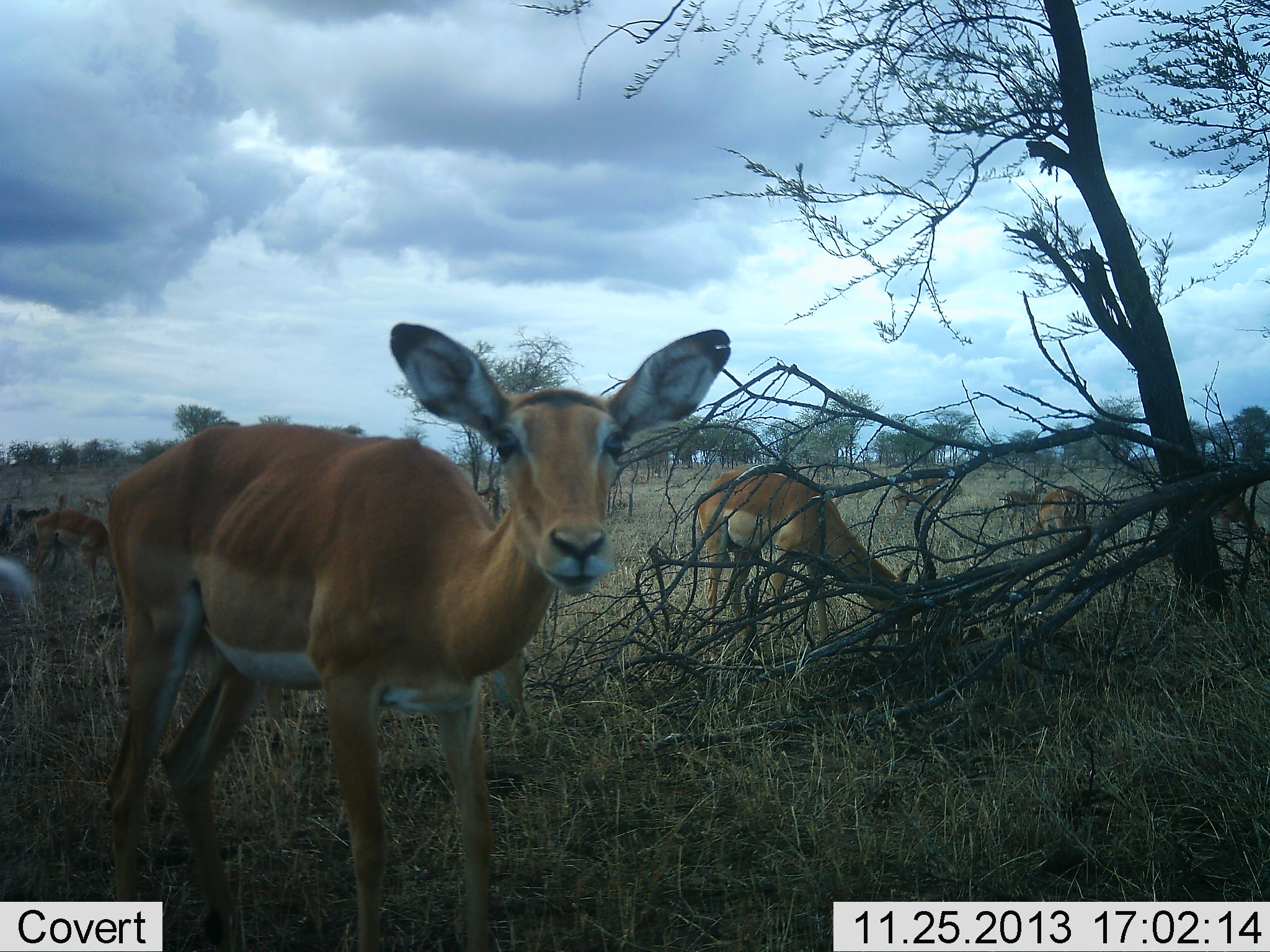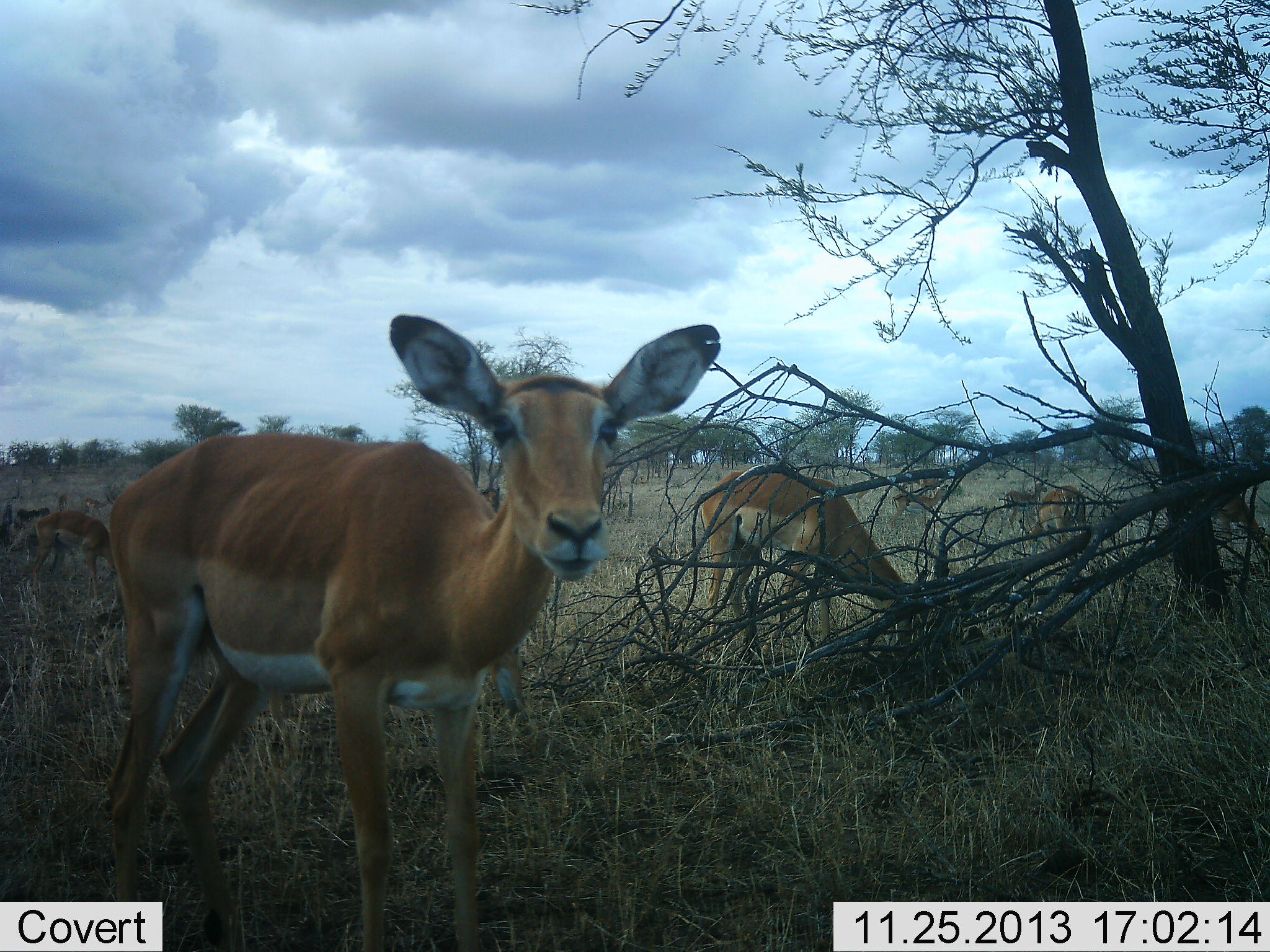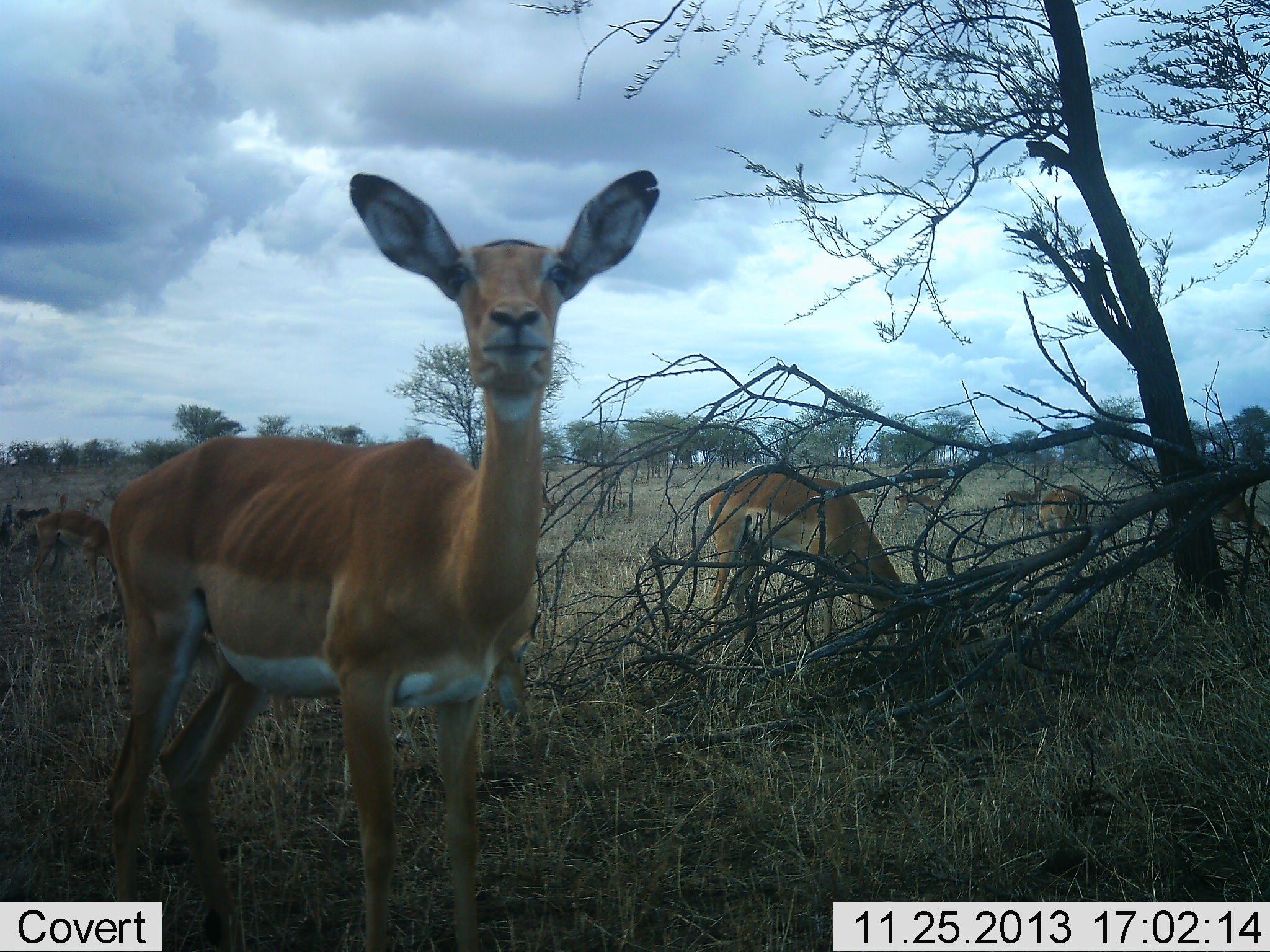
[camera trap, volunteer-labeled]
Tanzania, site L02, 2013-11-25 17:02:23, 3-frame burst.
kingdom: Animalia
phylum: Chordata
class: Mammalia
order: Artiodactyla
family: Bovidae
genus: Aepyceros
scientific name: Aepyceros melampus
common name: impala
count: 5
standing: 80%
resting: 0%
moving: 0%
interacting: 0%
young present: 0%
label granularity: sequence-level